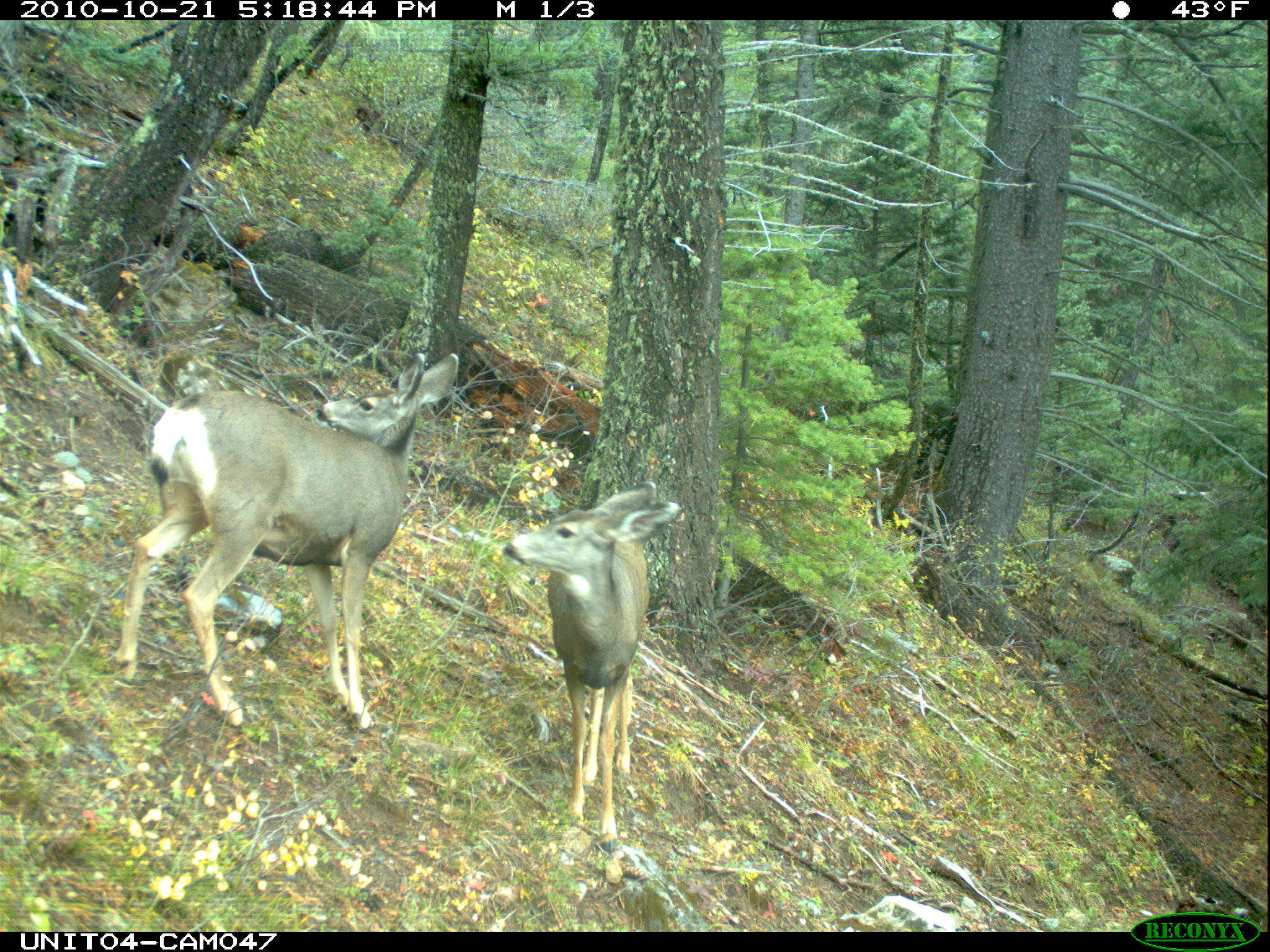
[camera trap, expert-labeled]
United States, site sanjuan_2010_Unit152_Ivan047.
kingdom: Animalia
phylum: Chordata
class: Mammalia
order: Artiodactyla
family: Cervidae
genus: Odocoileus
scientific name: Odocoileus hemionus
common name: mule deer